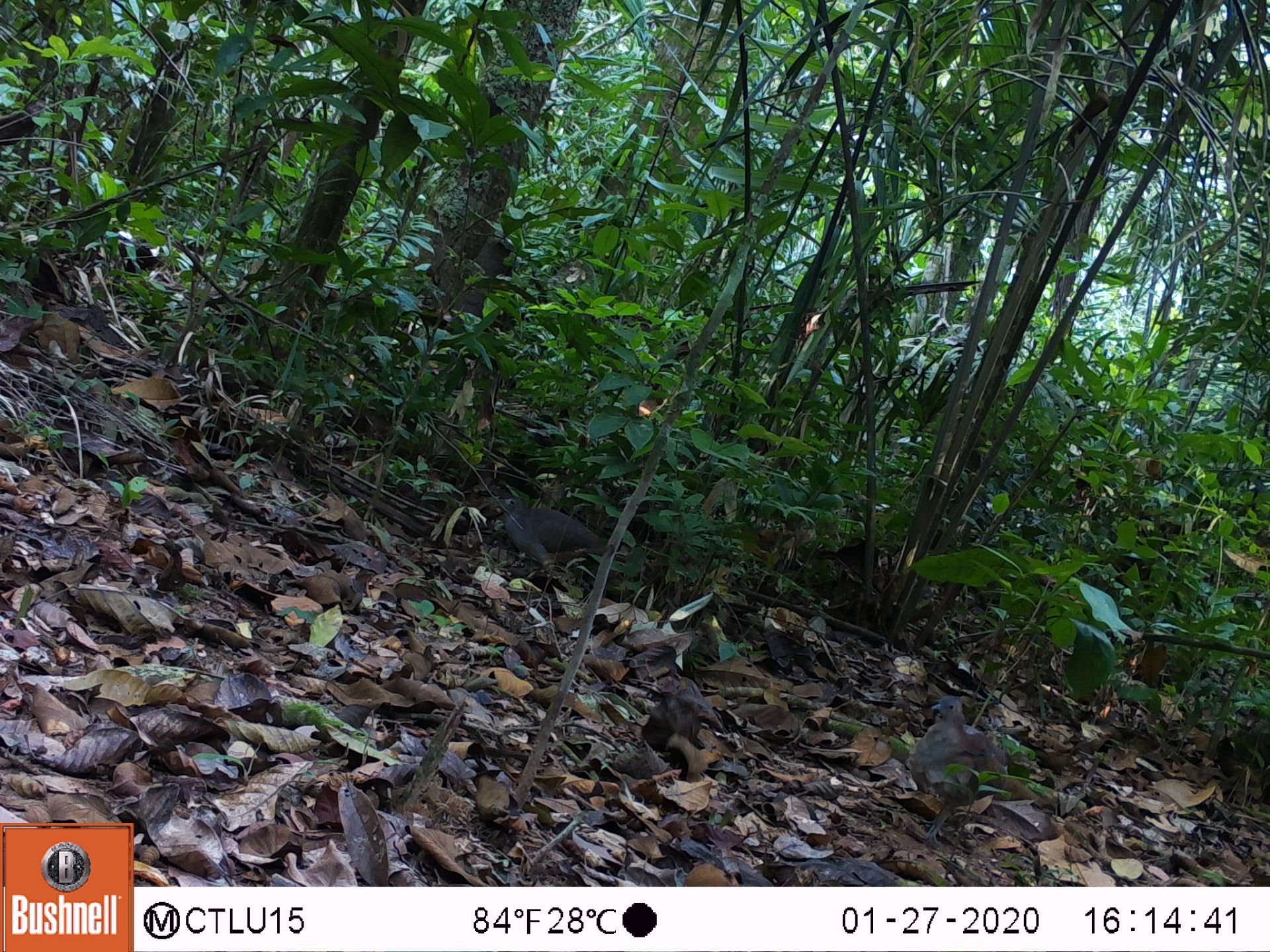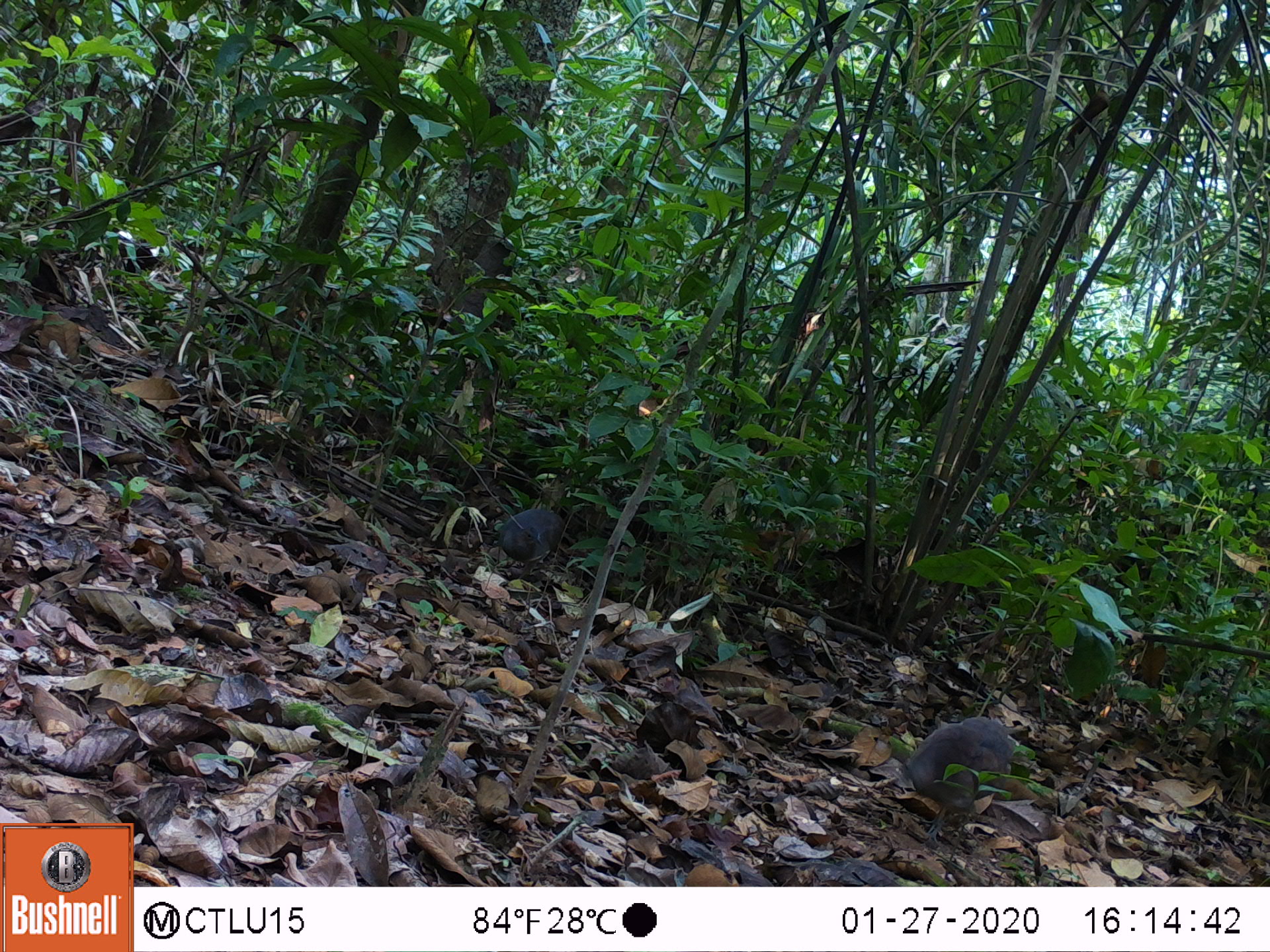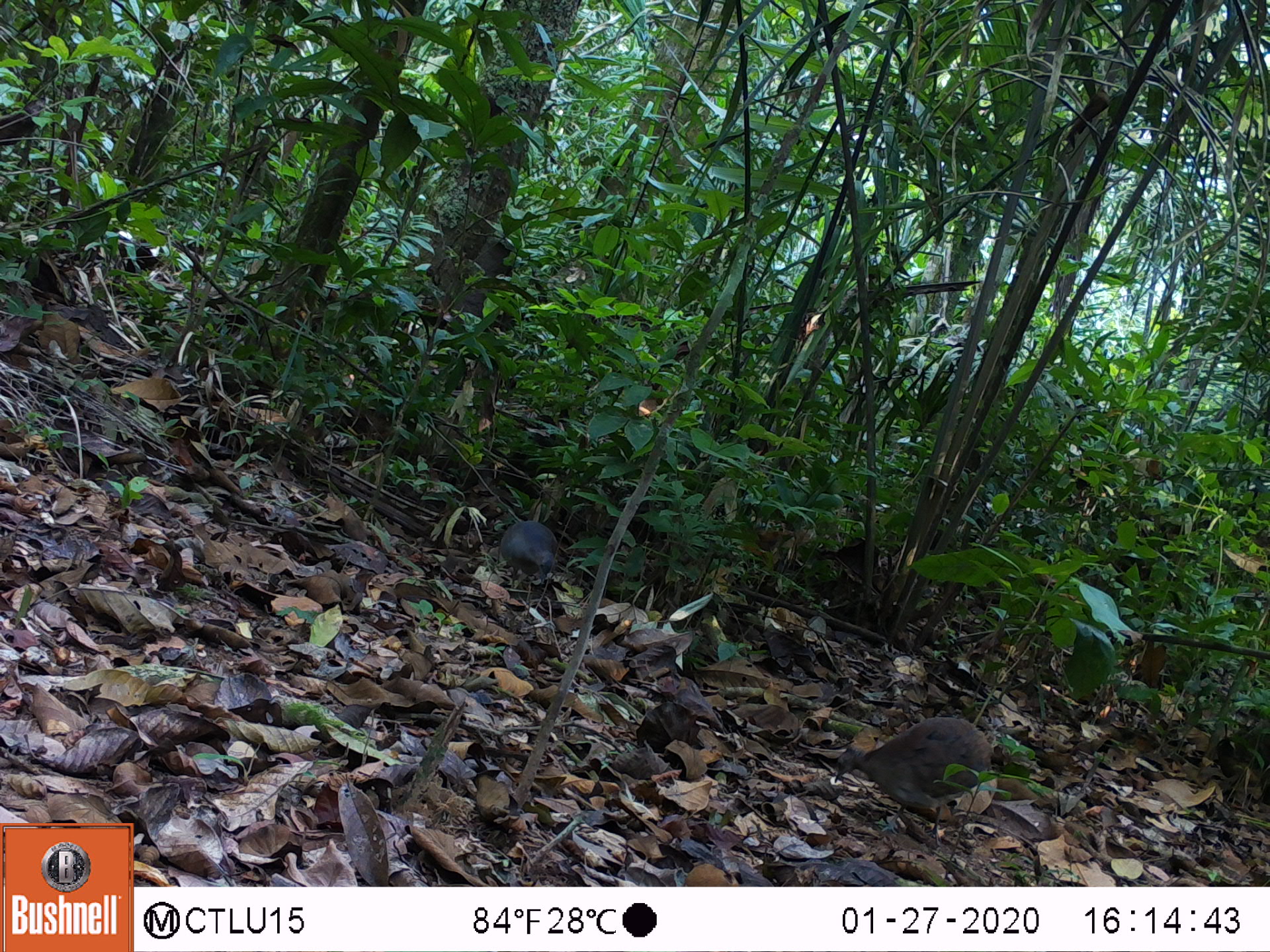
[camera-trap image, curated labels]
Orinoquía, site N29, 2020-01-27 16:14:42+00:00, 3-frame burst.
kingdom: Animalia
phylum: Chordata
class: Aves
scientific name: Aves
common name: bird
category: unknown bird